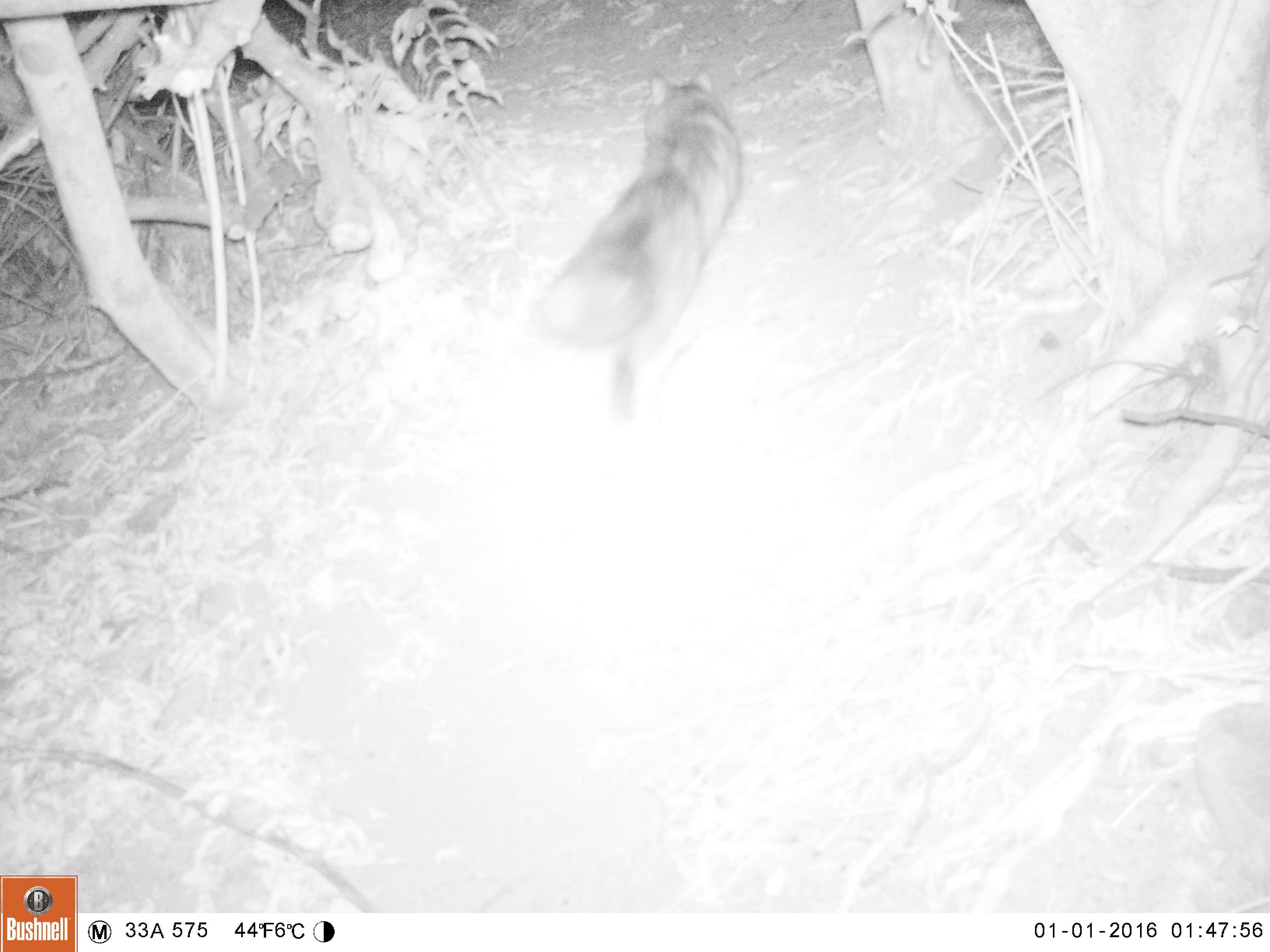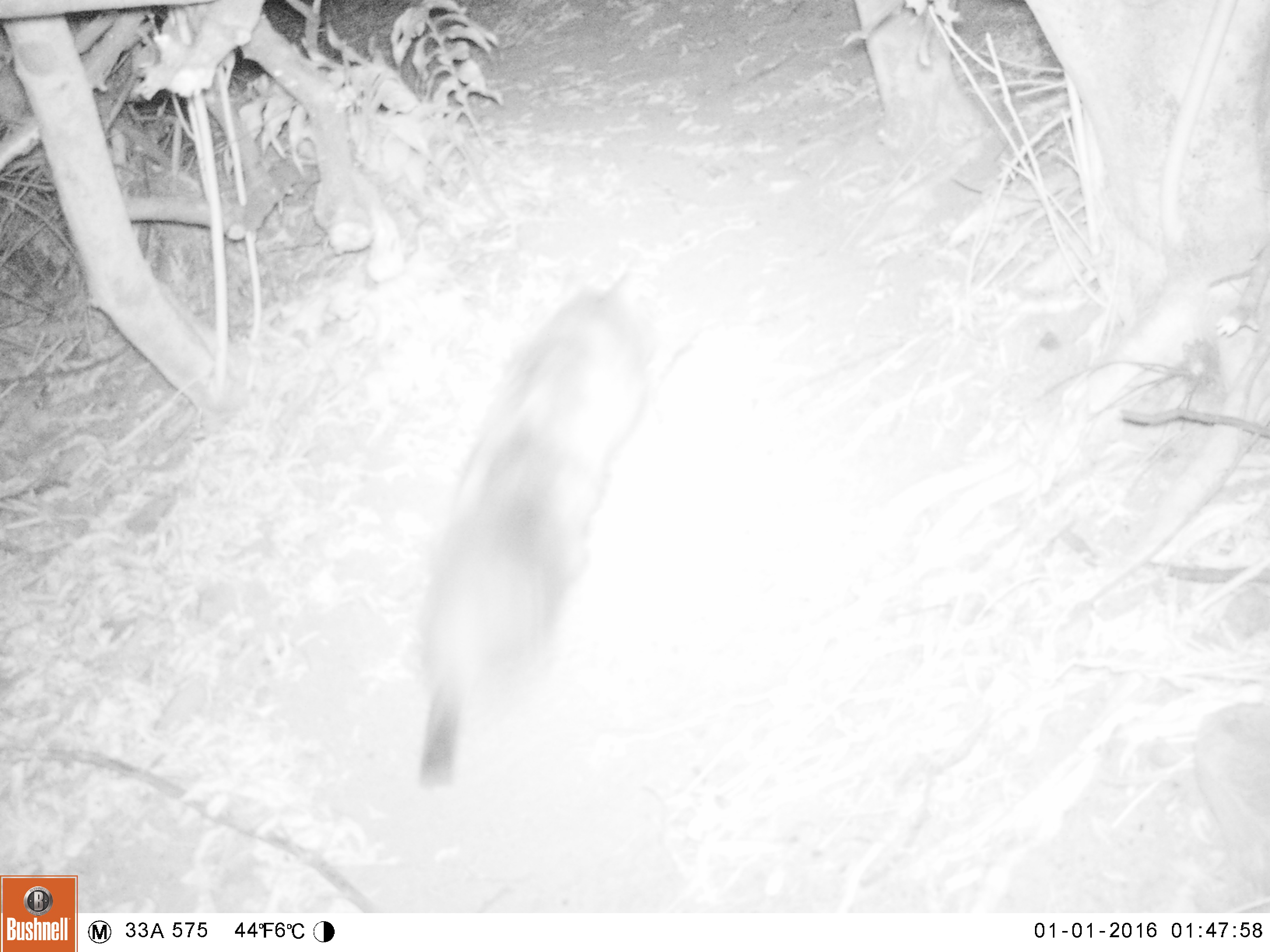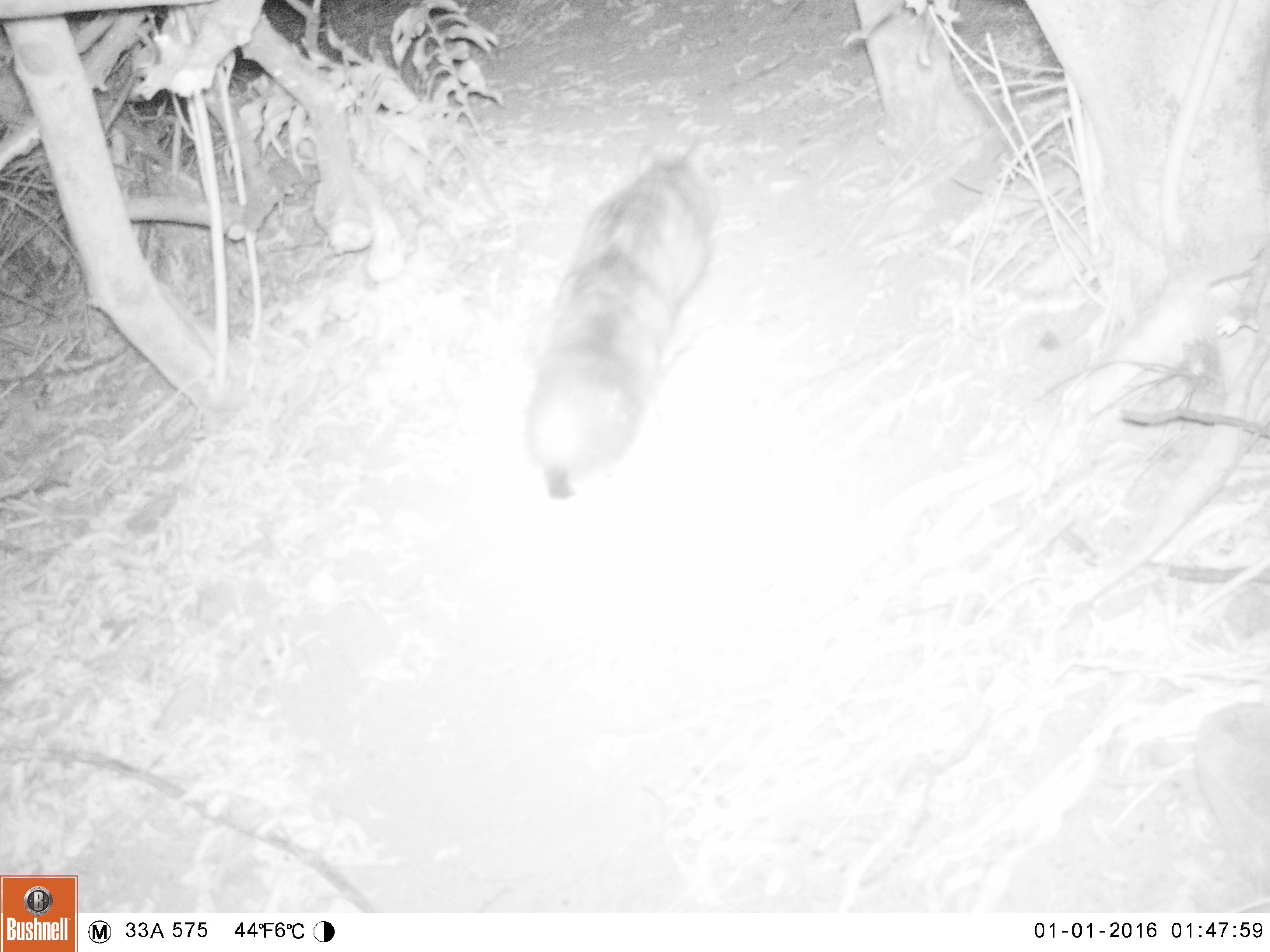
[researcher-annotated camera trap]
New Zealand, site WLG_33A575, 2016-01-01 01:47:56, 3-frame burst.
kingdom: Animalia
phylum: Chordata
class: Mammalia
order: Carnivora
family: Felidae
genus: Felis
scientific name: Felis catus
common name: domestic cat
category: cat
Cat (domestic cat) (Felis catus).